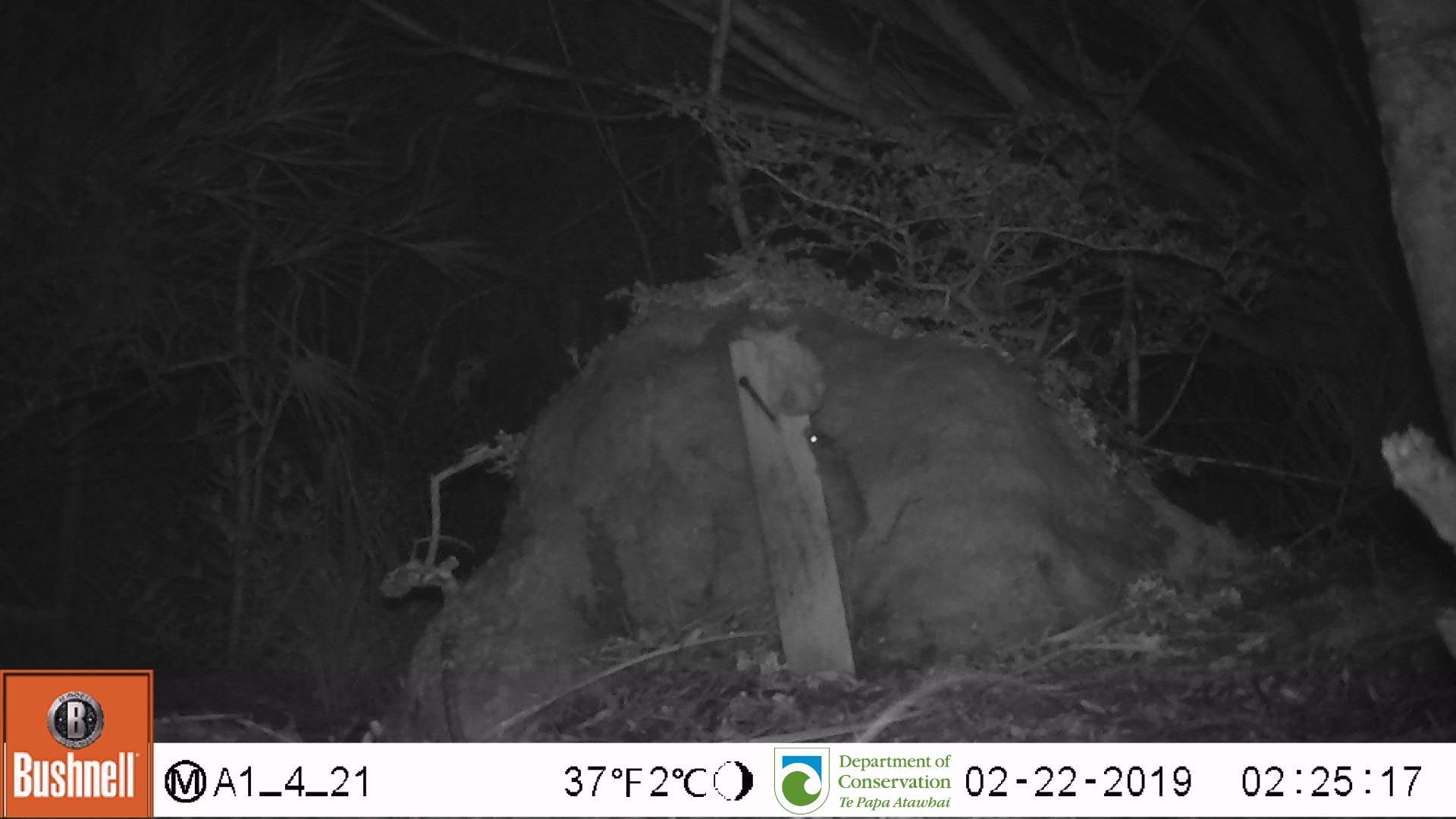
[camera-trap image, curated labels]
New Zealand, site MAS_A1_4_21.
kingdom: Animalia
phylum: Chordata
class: Mammalia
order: Rodentia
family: Muridae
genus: Mus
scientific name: Mus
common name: mouse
Mouse (Mus).